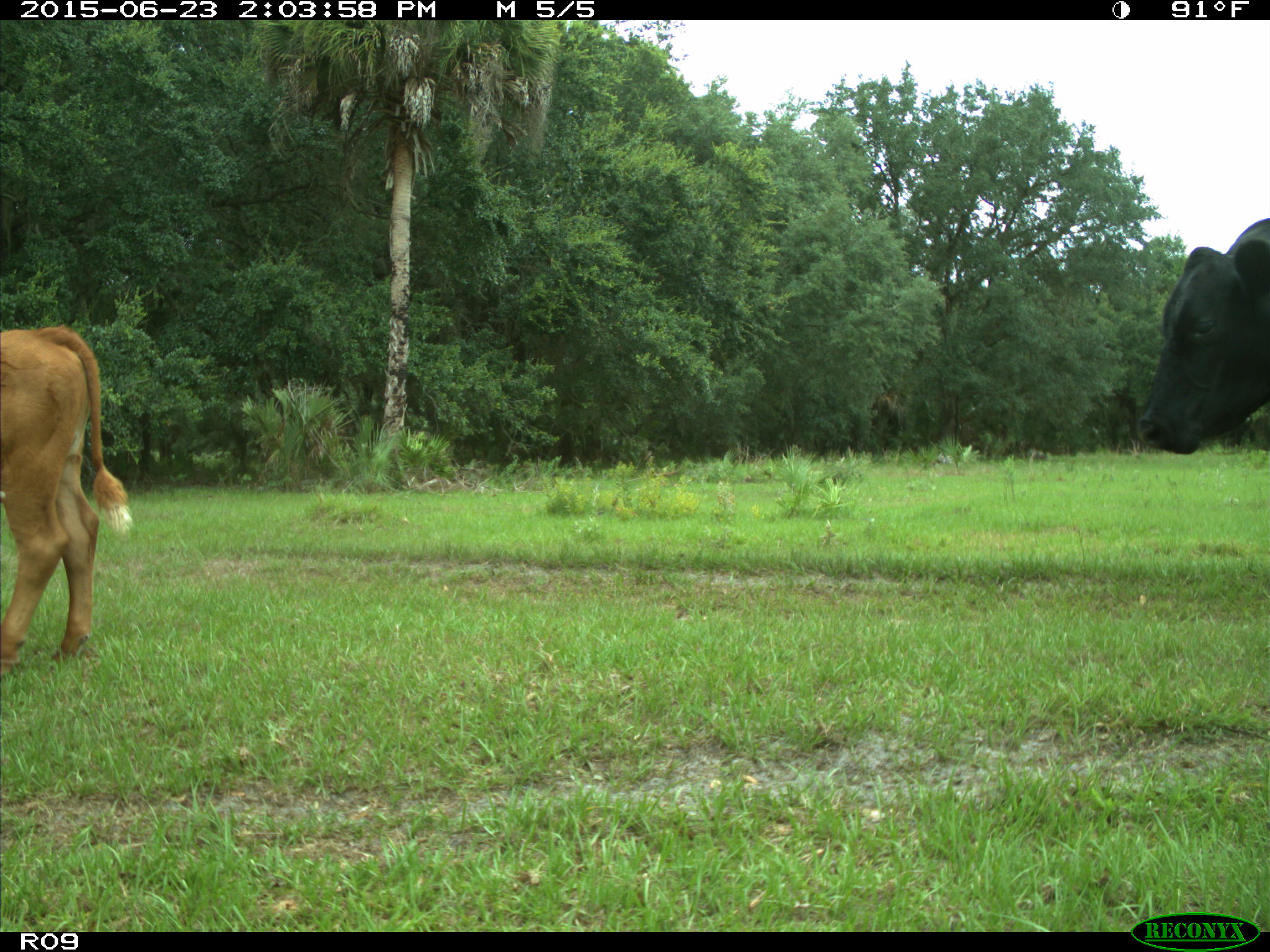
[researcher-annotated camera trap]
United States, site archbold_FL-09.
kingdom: Animalia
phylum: Chordata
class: Mammalia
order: Artiodactyla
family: Bovidae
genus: Bos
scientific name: Bos taurus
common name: domestic cow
Bos taurus (domestic cow).